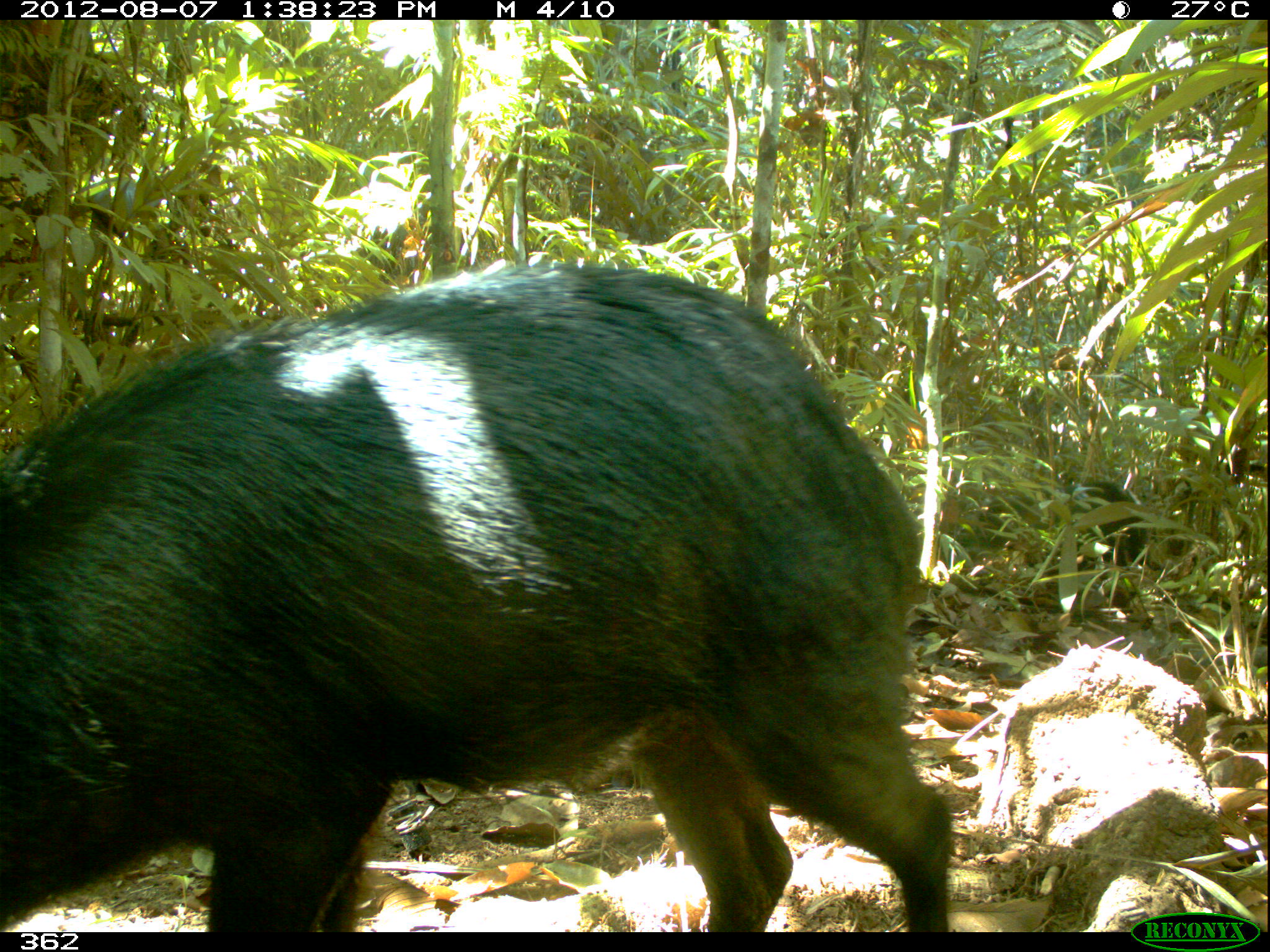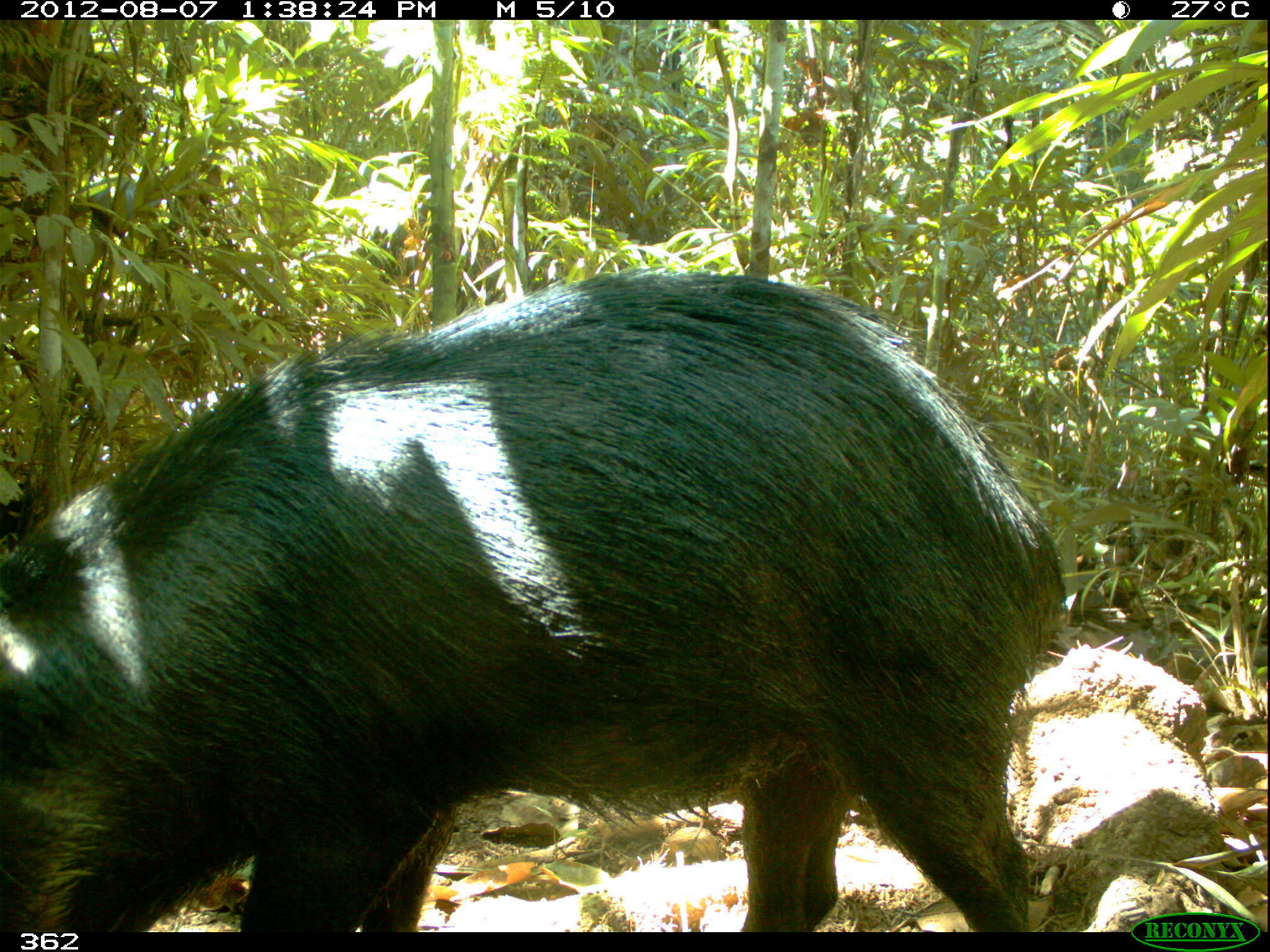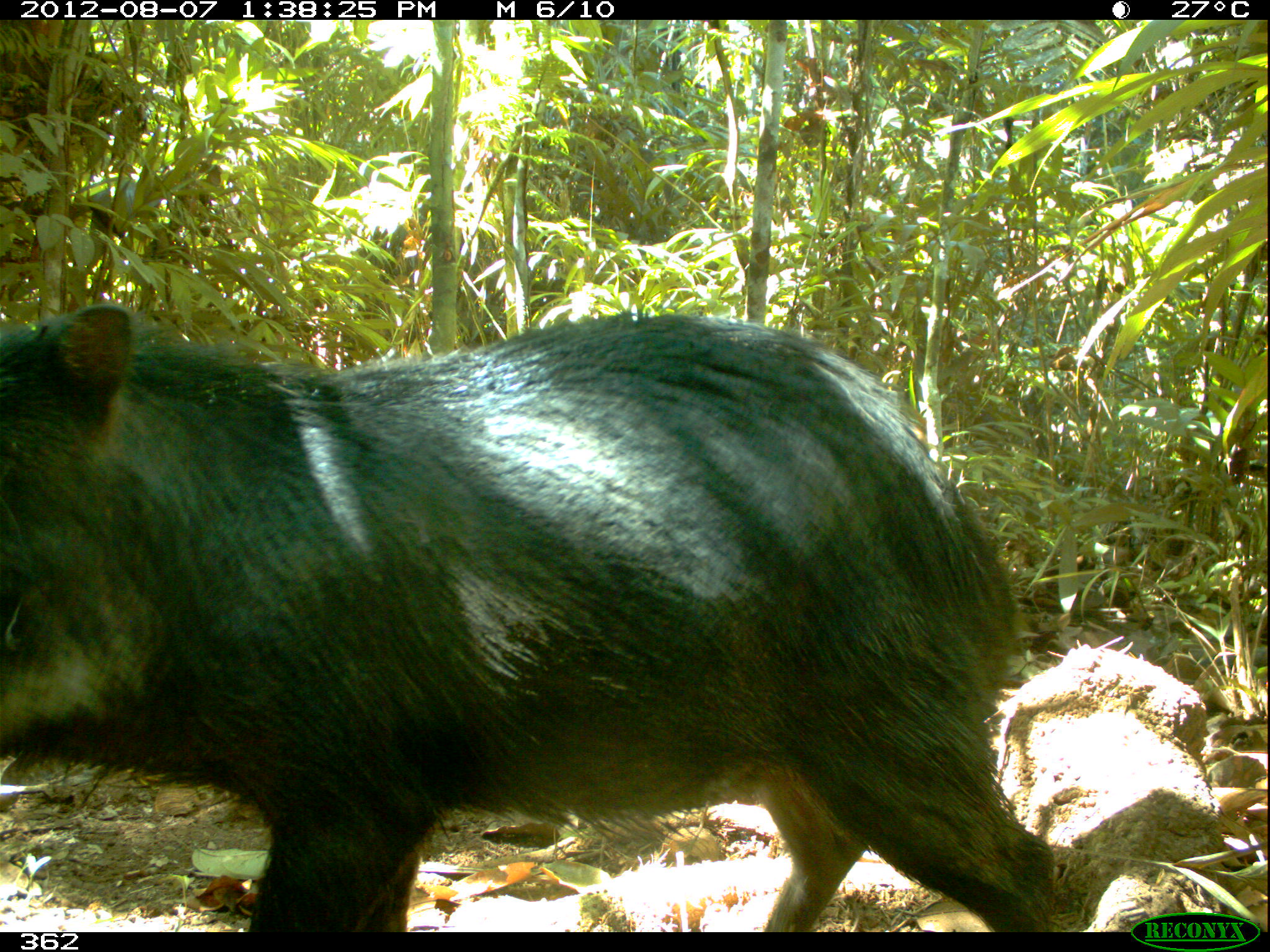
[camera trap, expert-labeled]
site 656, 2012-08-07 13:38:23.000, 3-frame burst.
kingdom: Animalia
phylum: Chordata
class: Mammalia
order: Artiodactyla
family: Tayassuidae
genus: Tayassu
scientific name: Tayassu pecari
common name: white-lipped peccary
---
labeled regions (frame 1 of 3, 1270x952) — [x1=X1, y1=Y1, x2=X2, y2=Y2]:
tayassu pecari: [x1=0, y1=263, x2=947, y2=929]; [x1=991, y1=477, x2=1151, y2=567]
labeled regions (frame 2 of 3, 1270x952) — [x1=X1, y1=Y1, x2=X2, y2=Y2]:
tayassu pecari: [x1=0, y1=266, x2=1063, y2=927]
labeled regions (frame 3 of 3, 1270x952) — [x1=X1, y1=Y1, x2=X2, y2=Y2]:
tayassu pecari: [x1=0, y1=309, x2=1057, y2=927]